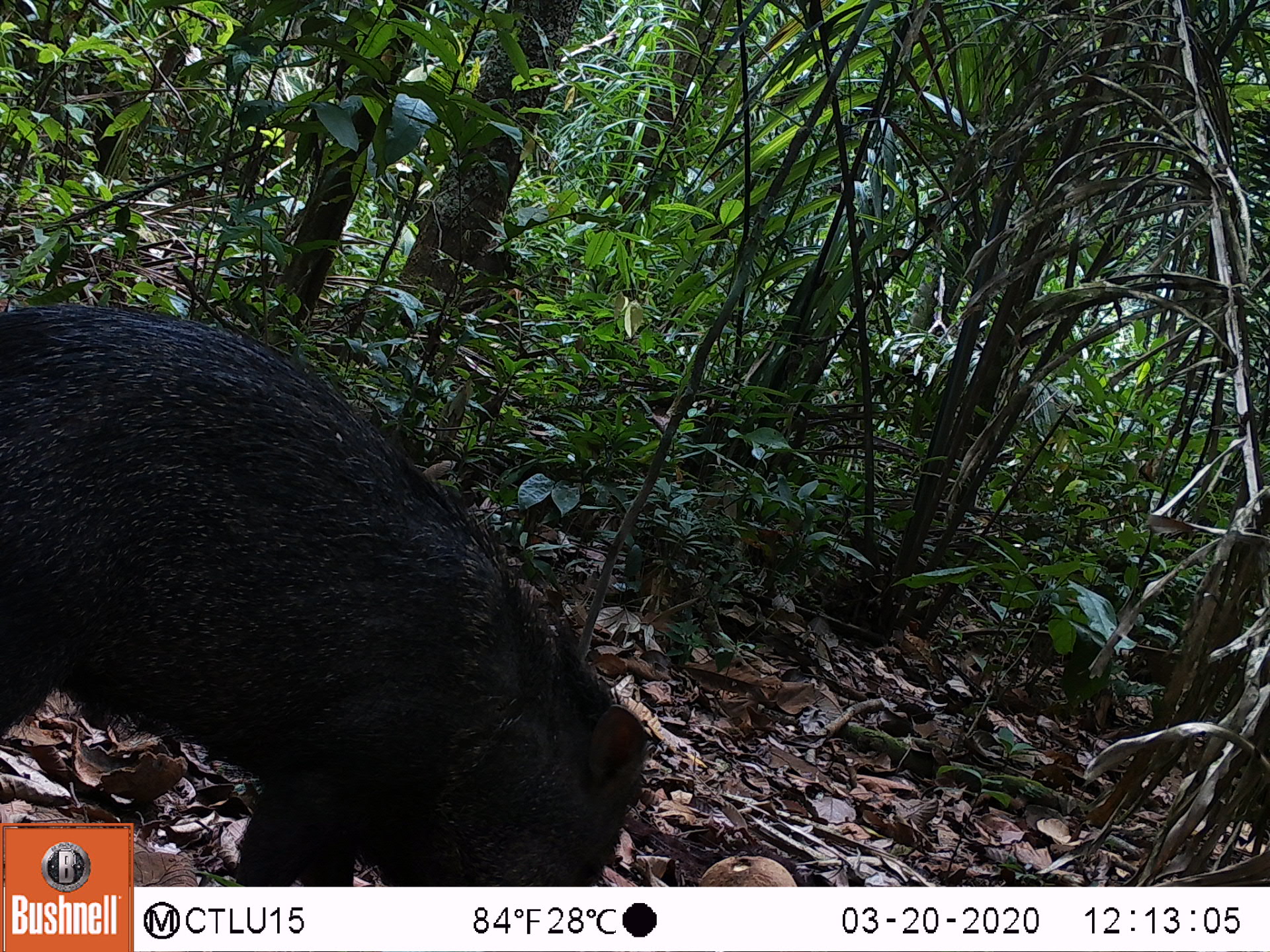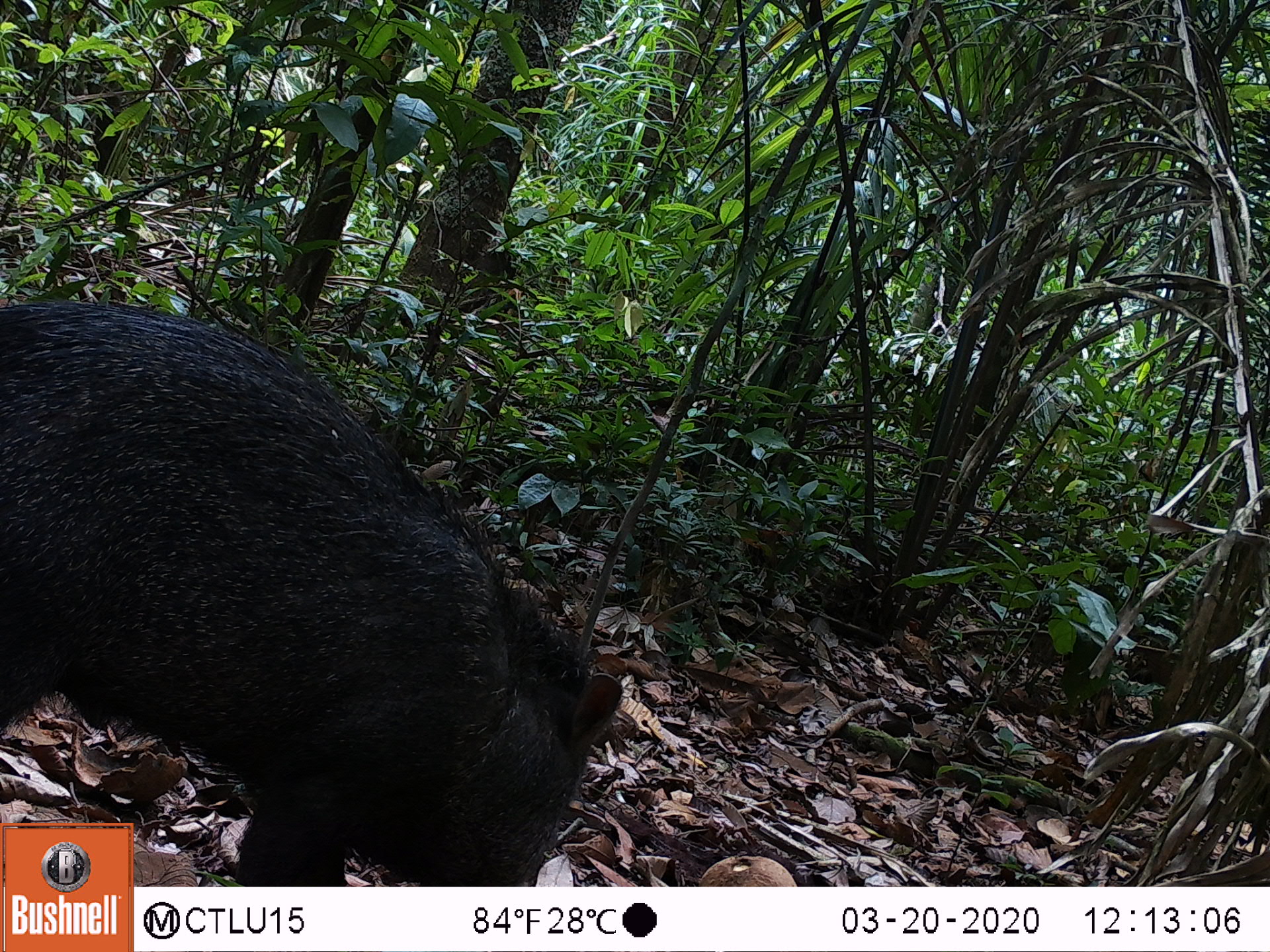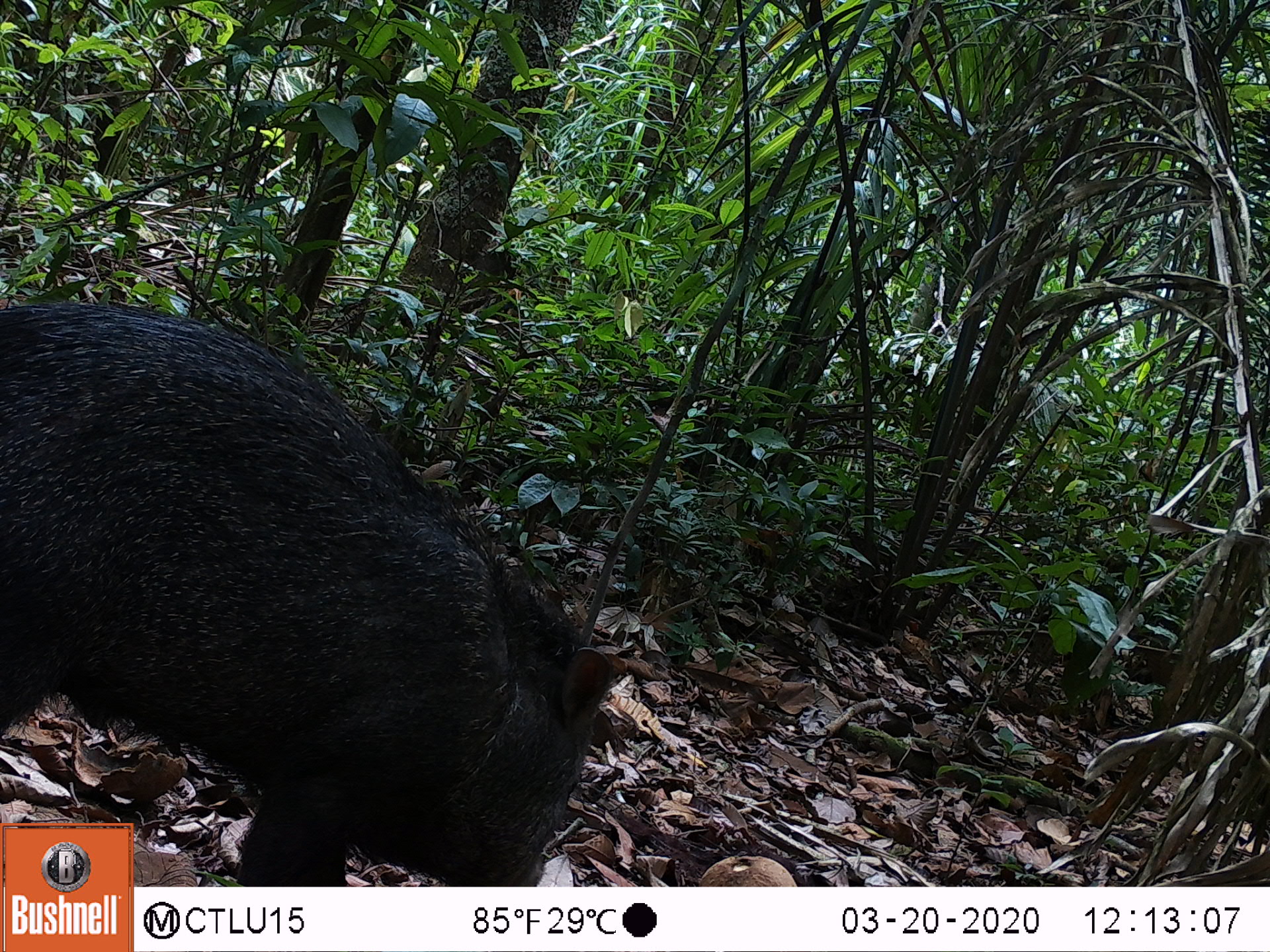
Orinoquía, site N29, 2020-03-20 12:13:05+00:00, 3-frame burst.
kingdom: Animalia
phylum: Chordata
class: Mammalia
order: Artiodactyla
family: Tayassuidae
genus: Pecari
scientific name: Pecari tajacu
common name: collared peccary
Collared peccary (Pecari tajacu).